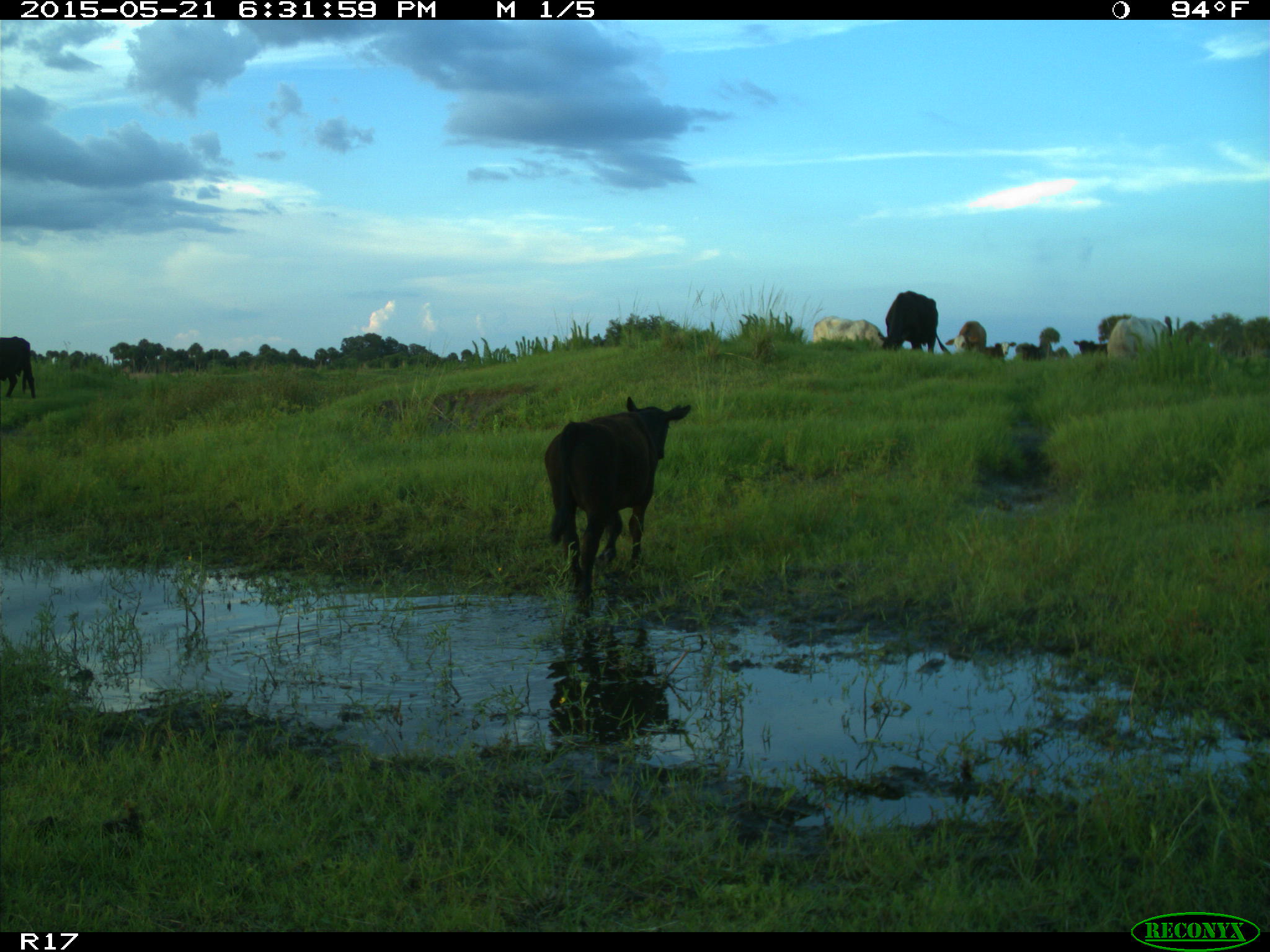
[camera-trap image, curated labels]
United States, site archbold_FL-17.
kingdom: Animalia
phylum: Chordata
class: Mammalia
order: Artiodactyla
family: Bovidae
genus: Bos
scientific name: Bos taurus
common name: domestic cow